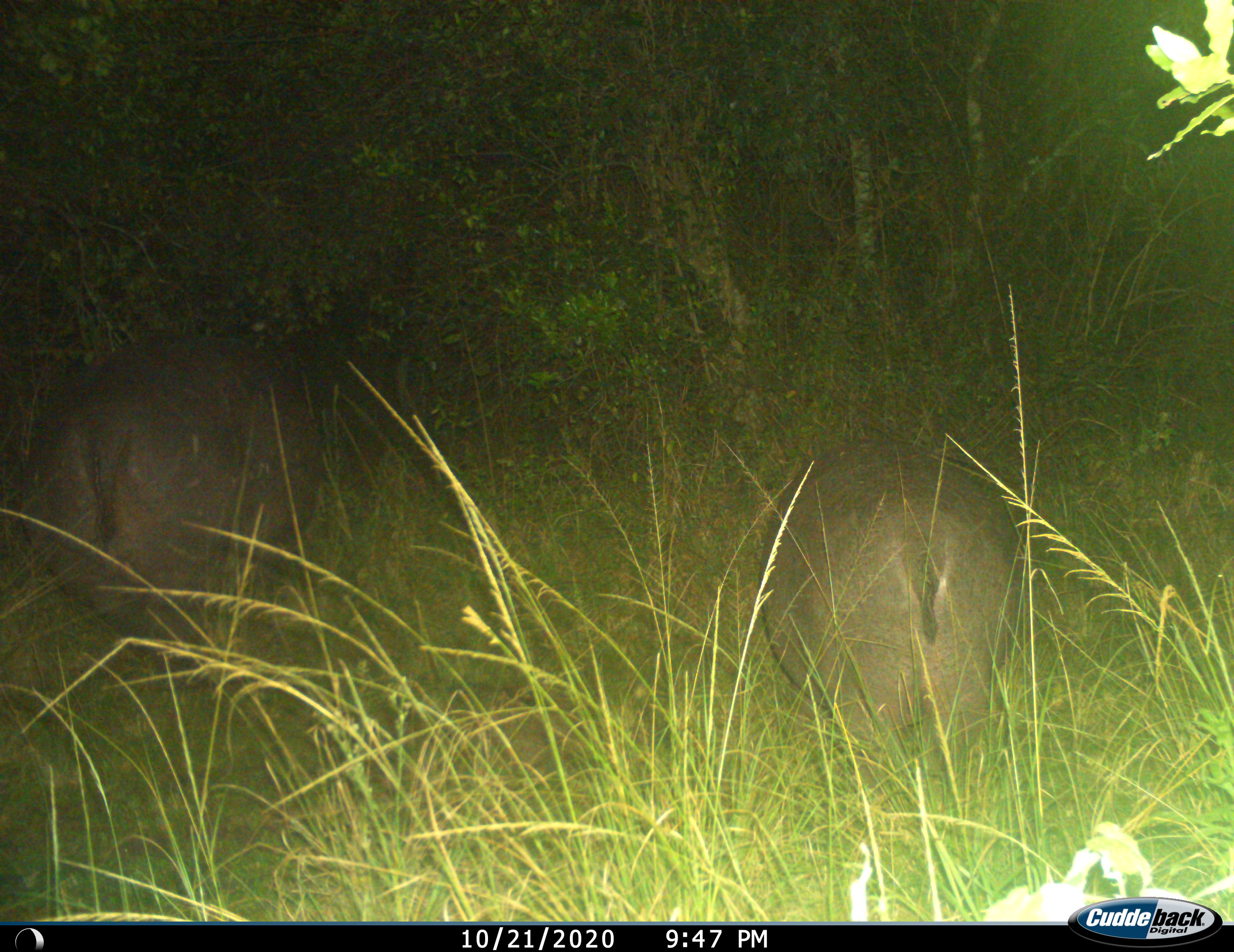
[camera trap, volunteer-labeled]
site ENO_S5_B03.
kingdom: Animalia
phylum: Chordata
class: Mammalia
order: Artiodactyla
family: Hippopotamidae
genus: Hippopotamus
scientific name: Hippopotamus amphibius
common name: hippopotamus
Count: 2.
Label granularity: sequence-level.